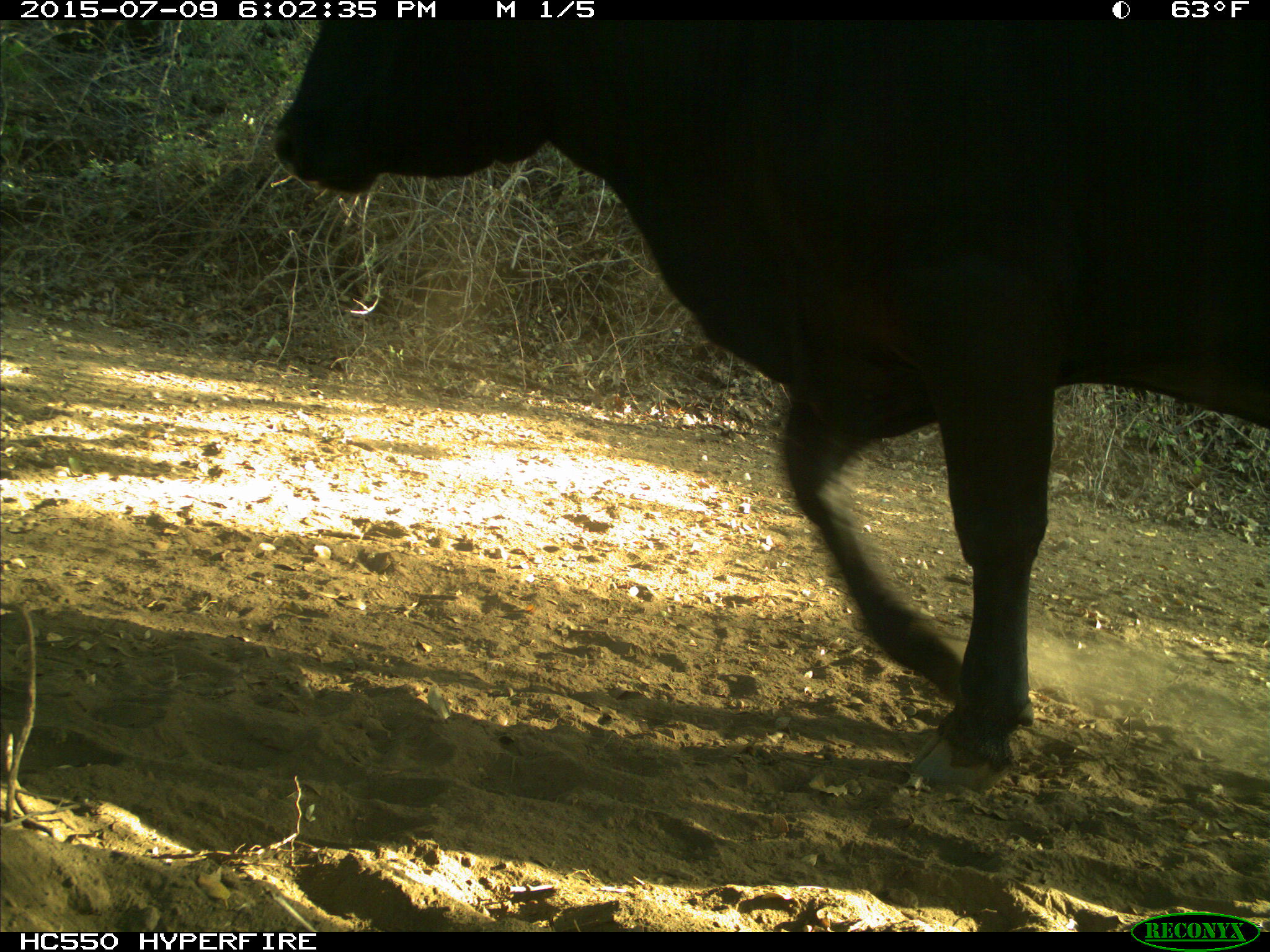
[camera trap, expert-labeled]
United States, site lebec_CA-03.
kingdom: Animalia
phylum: Chordata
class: Mammalia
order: Artiodactyla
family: Bovidae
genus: Bos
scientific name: Bos taurus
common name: domestic cow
Bos taurus (domestic cow).